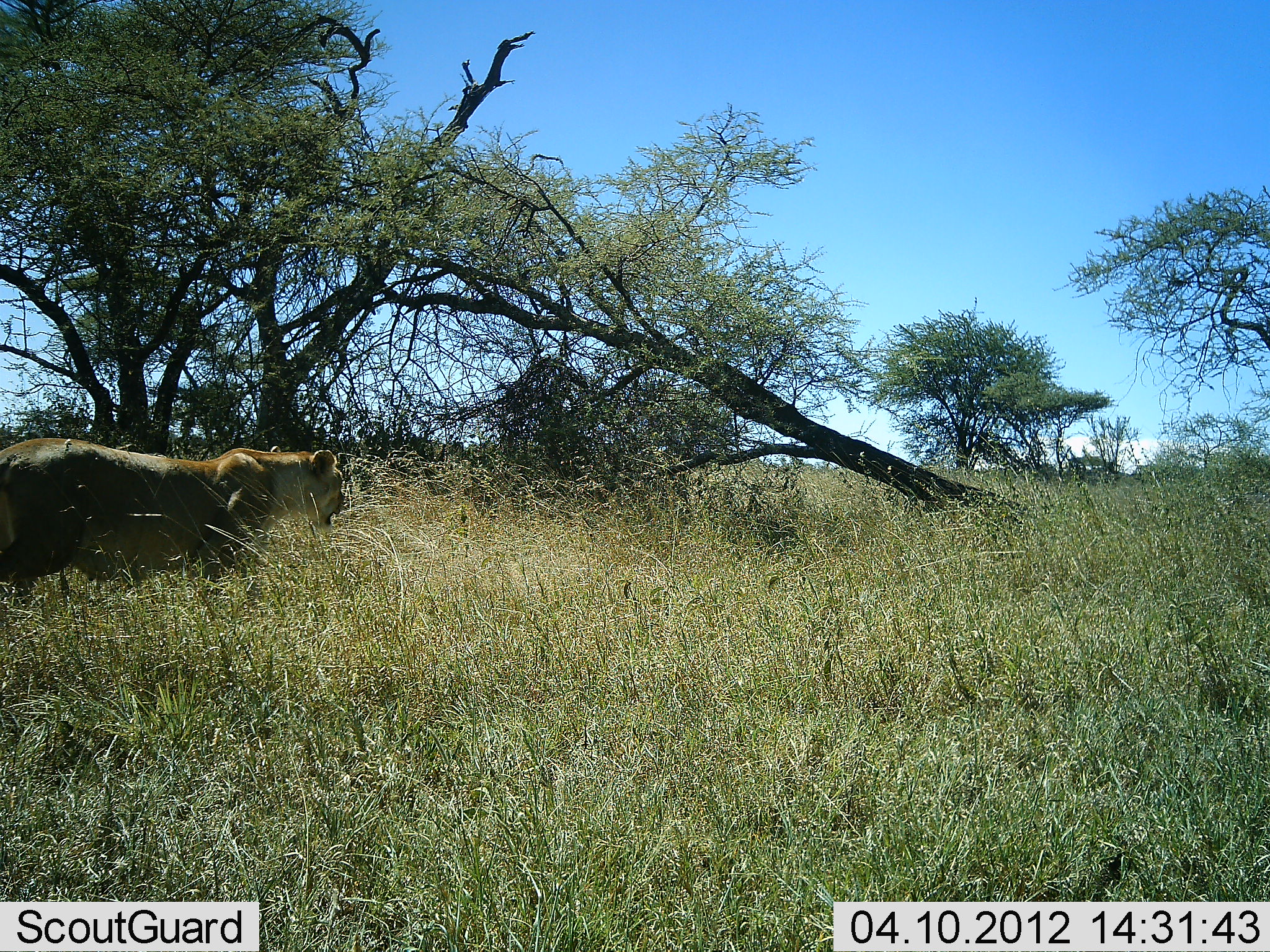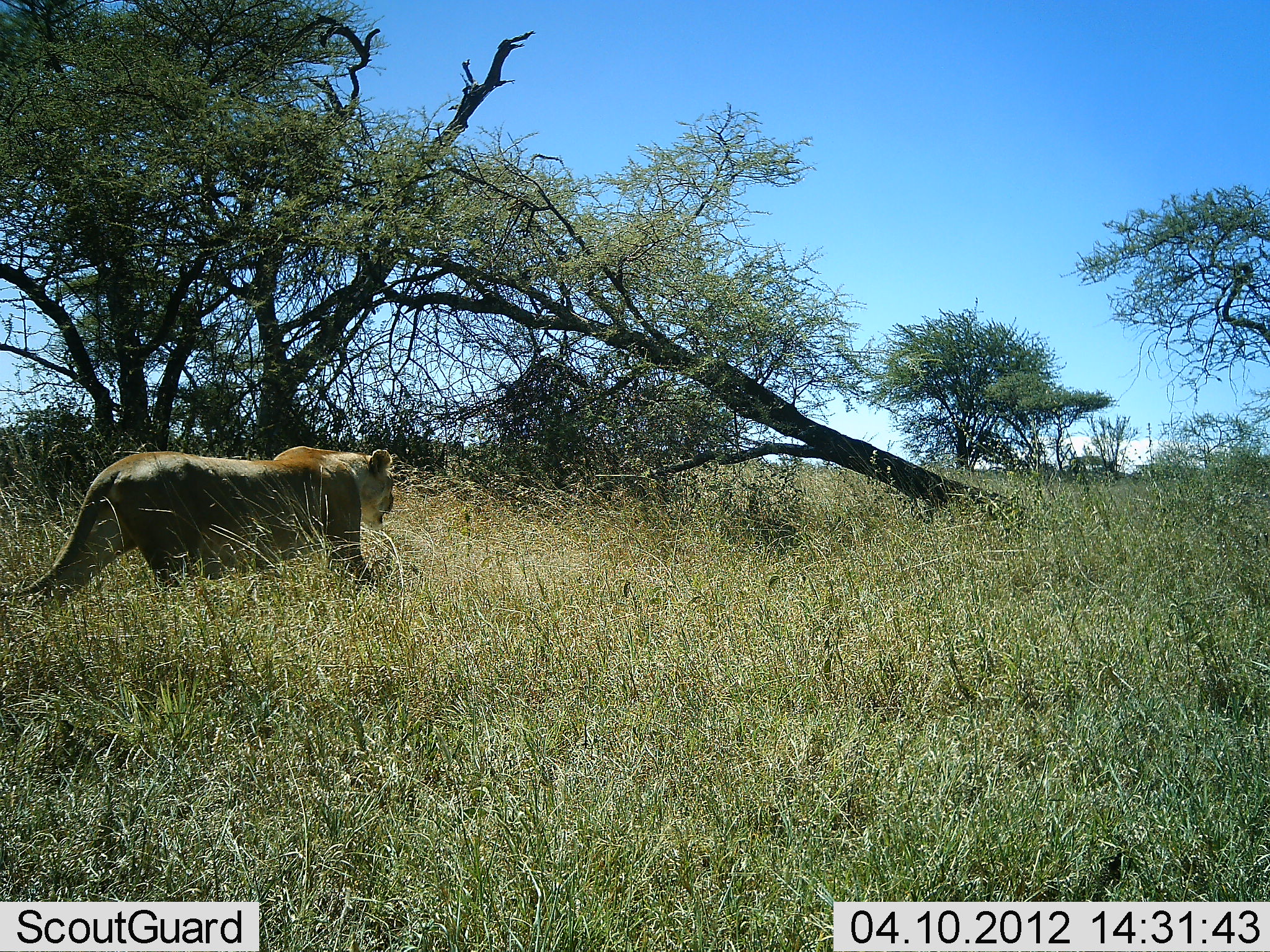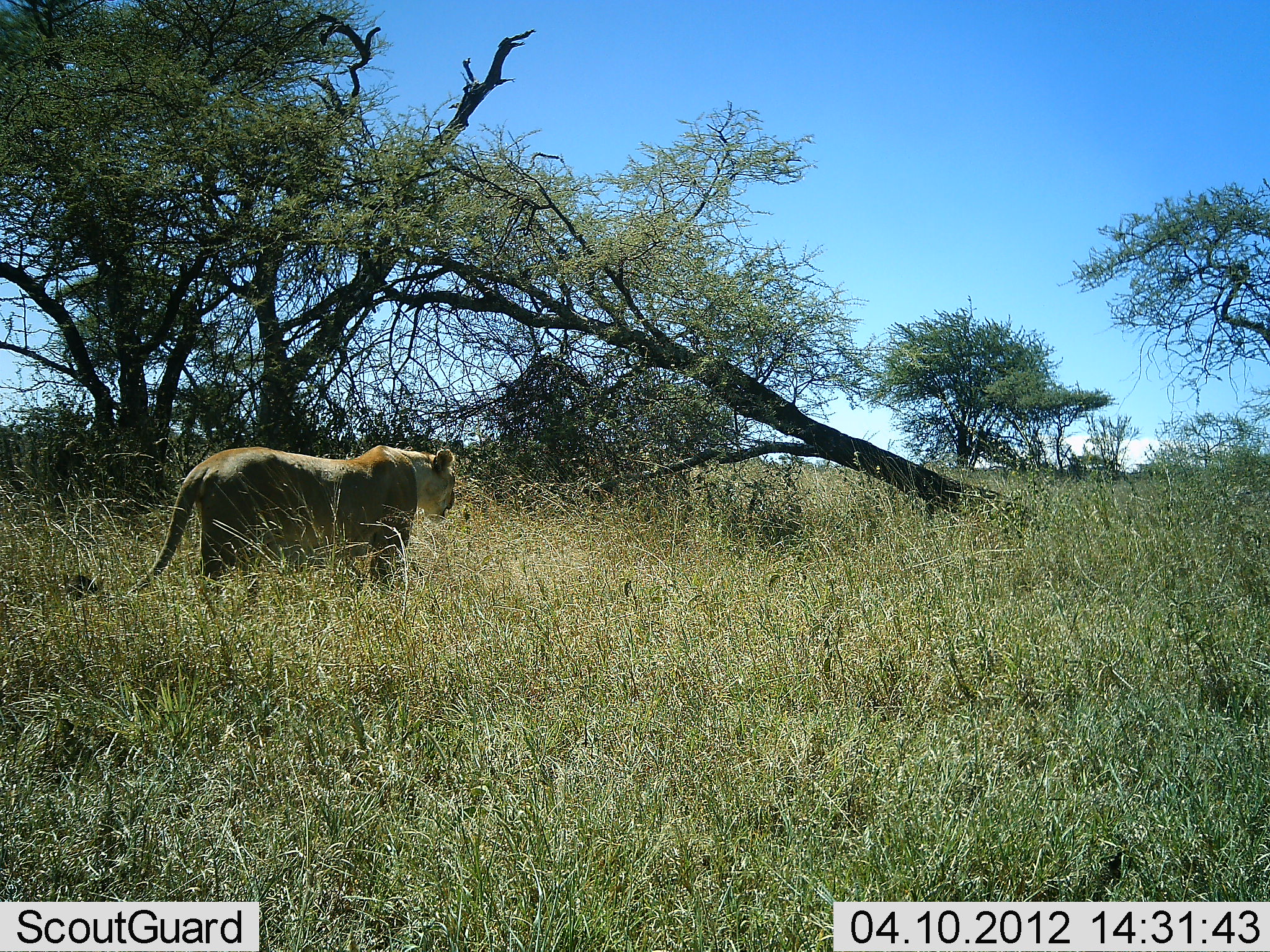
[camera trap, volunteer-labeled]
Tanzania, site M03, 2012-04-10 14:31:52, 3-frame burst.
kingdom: Animalia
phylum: Chordata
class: Mammalia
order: Carnivora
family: Felidae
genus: Panthera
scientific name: Panthera leo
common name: lion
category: lionfemale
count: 1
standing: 0%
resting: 0%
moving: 100%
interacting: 0%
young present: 0%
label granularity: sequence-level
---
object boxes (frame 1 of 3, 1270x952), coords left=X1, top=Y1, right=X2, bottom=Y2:
animal: left=0, top=438, right=347, bottom=609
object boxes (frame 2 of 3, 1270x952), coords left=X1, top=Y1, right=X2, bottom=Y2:
animal: left=0, top=448, right=397, bottom=614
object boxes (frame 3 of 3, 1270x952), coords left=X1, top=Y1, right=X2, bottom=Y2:
animal: left=128, top=444, right=462, bottom=623